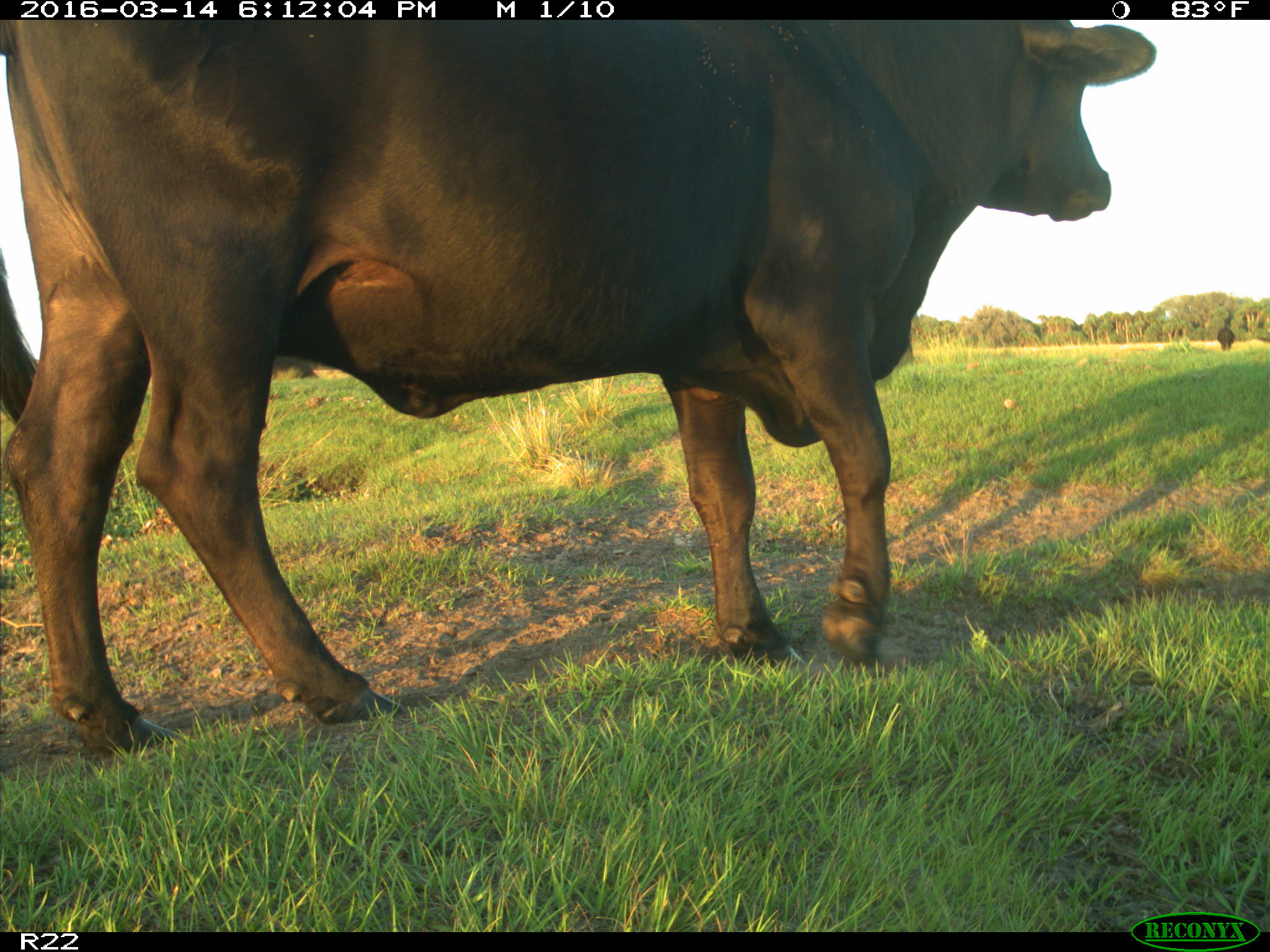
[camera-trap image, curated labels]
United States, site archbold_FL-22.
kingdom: Animalia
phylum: Chordata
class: Mammalia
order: Artiodactyla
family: Bovidae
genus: Bos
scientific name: Bos taurus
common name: domestic cow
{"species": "Bos taurus (domestic cow)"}